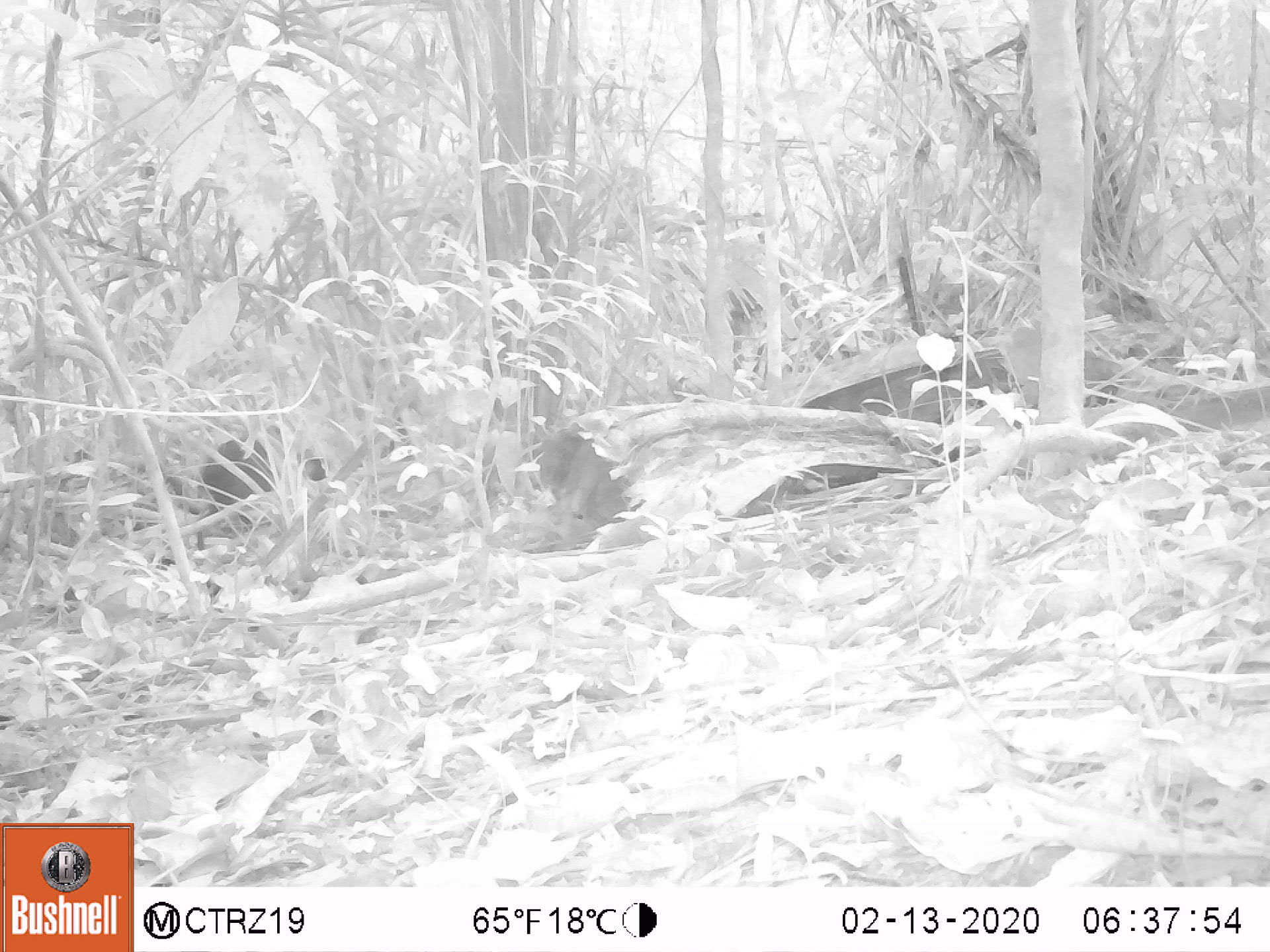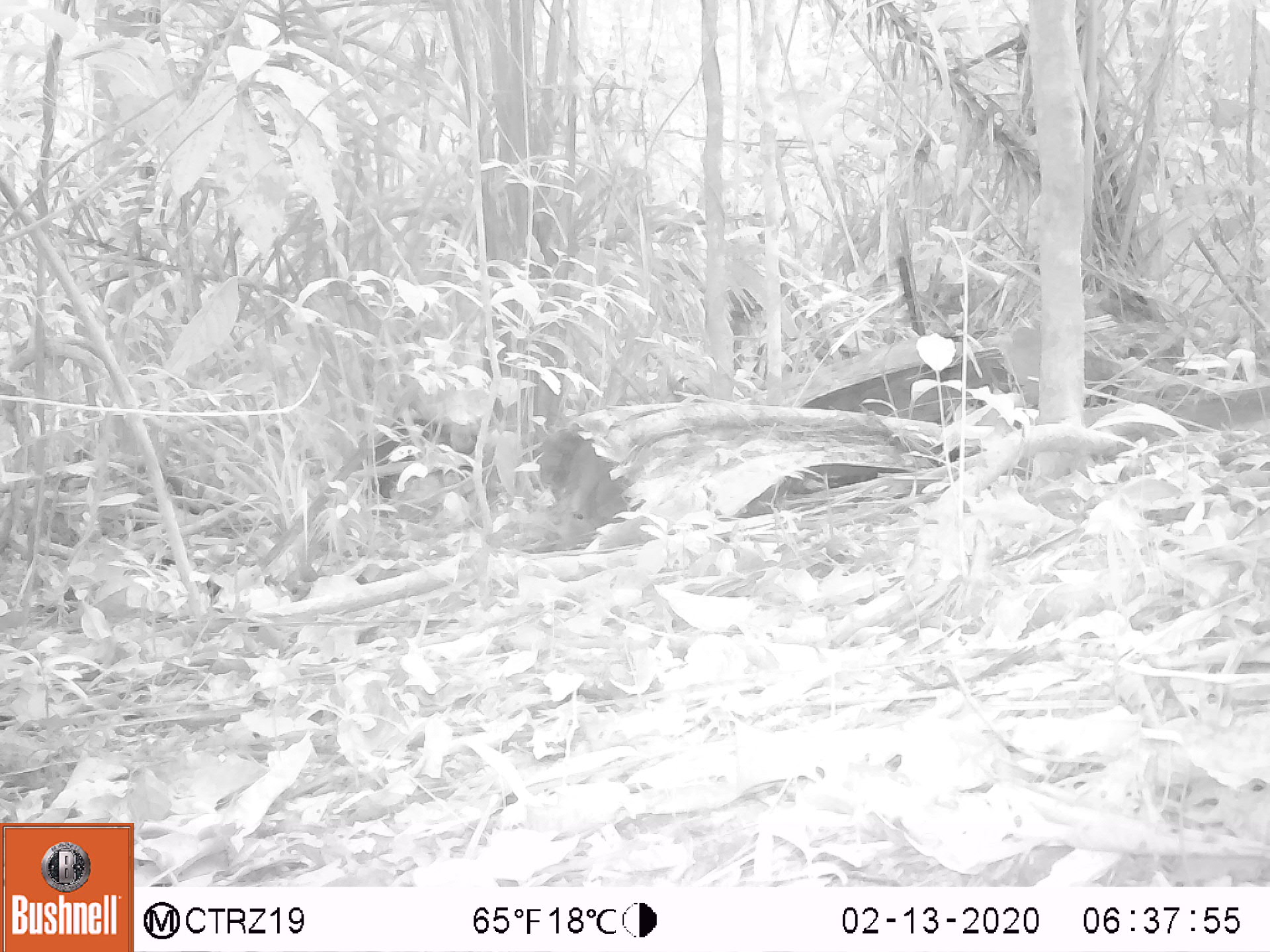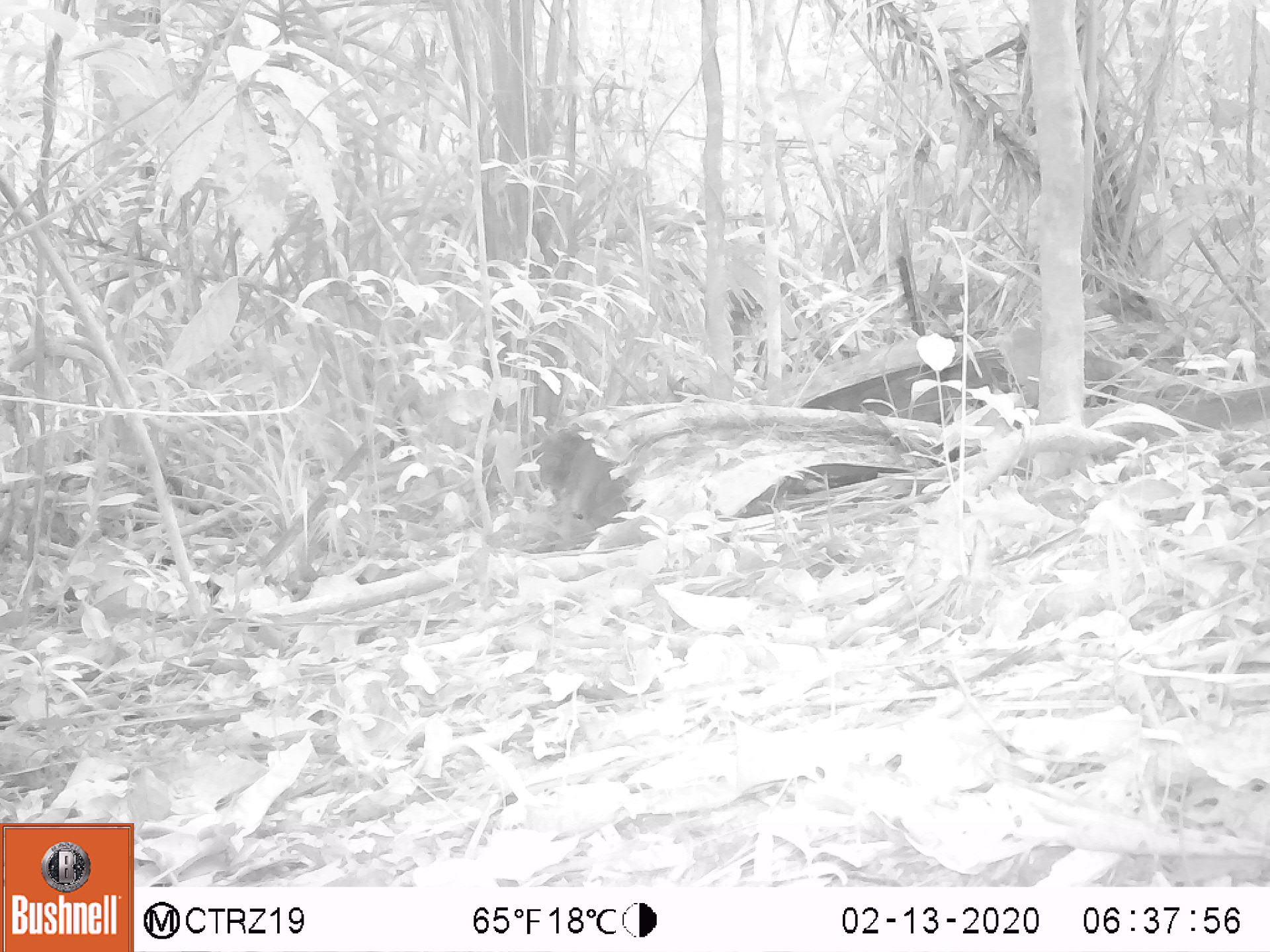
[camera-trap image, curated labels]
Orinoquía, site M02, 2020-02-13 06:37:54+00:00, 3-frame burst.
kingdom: Animalia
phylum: Chordata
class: Mammalia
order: Rodentia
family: Dasyproctidae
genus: Dasyprocta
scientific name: Dasyprocta fuliginosa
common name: black agouti